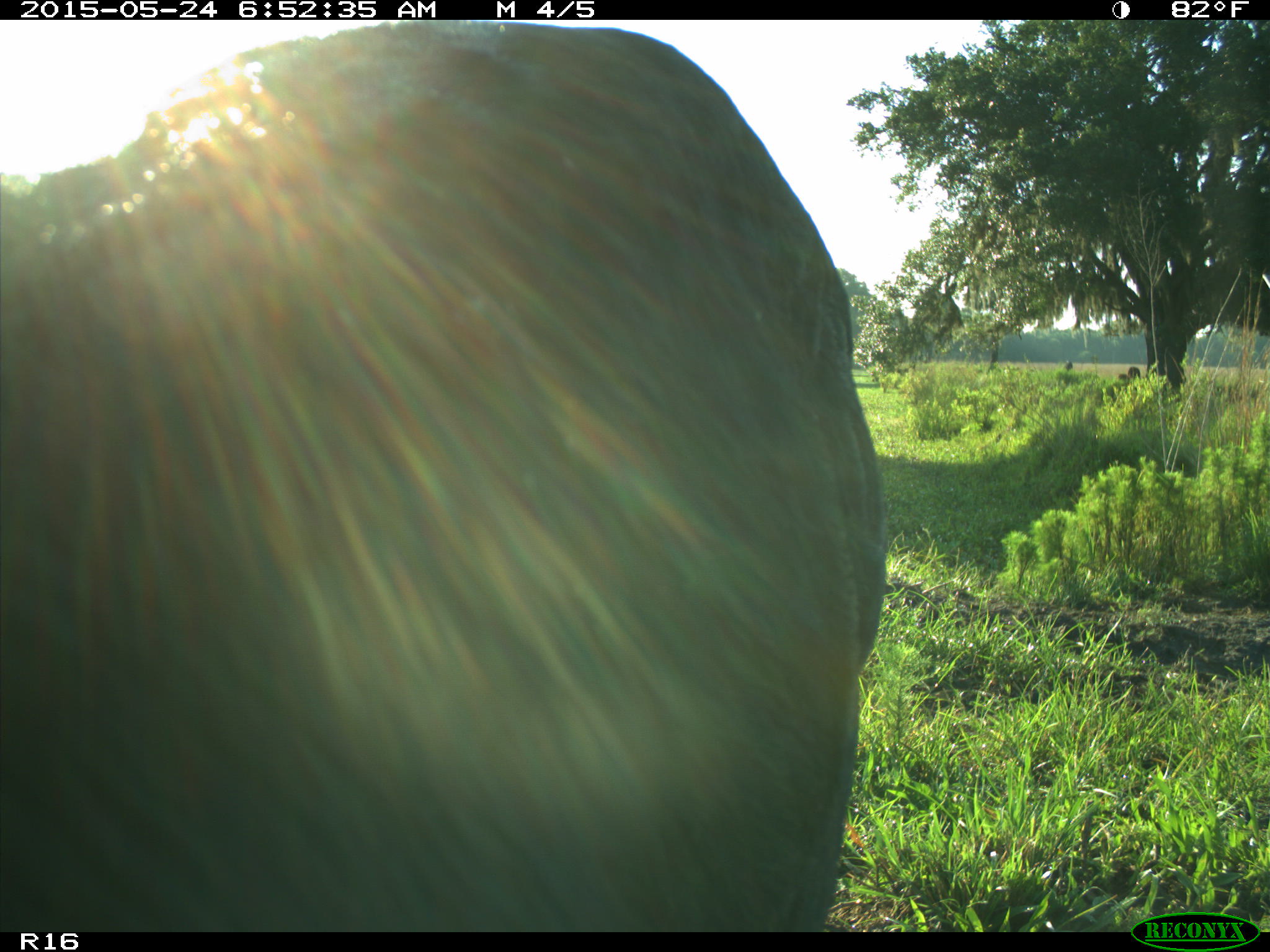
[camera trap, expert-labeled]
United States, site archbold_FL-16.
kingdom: Animalia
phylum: Chordata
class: Mammalia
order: Artiodactyla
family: Bovidae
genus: Bos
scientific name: Bos taurus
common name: domestic cow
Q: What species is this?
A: Bos taurus (domestic cow).